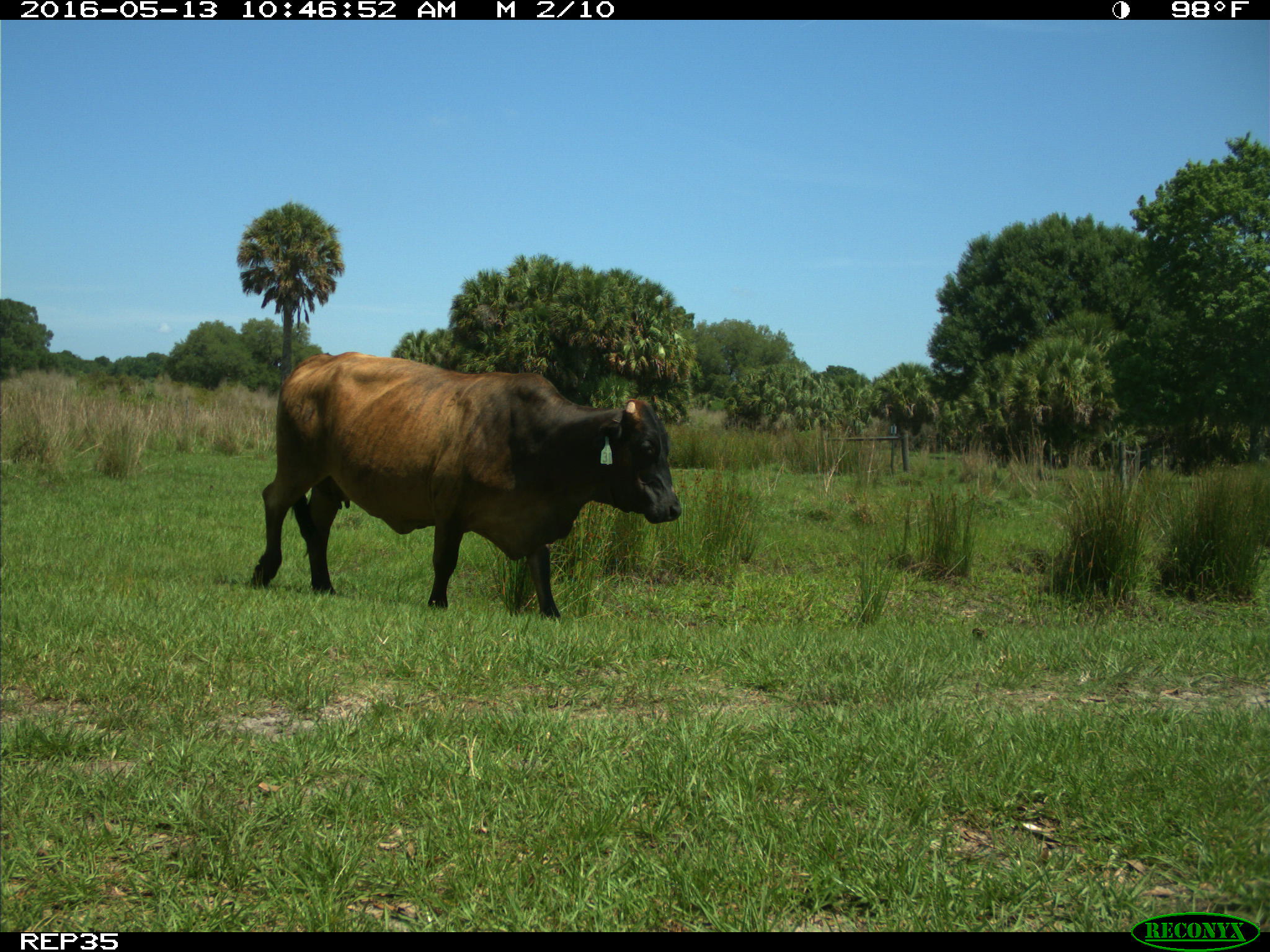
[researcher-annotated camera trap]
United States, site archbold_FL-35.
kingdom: Animalia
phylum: Chordata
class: Mammalia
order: Artiodactyla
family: Bovidae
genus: Bos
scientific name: Bos taurus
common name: domestic cow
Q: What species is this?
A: Bos taurus (domestic cow).